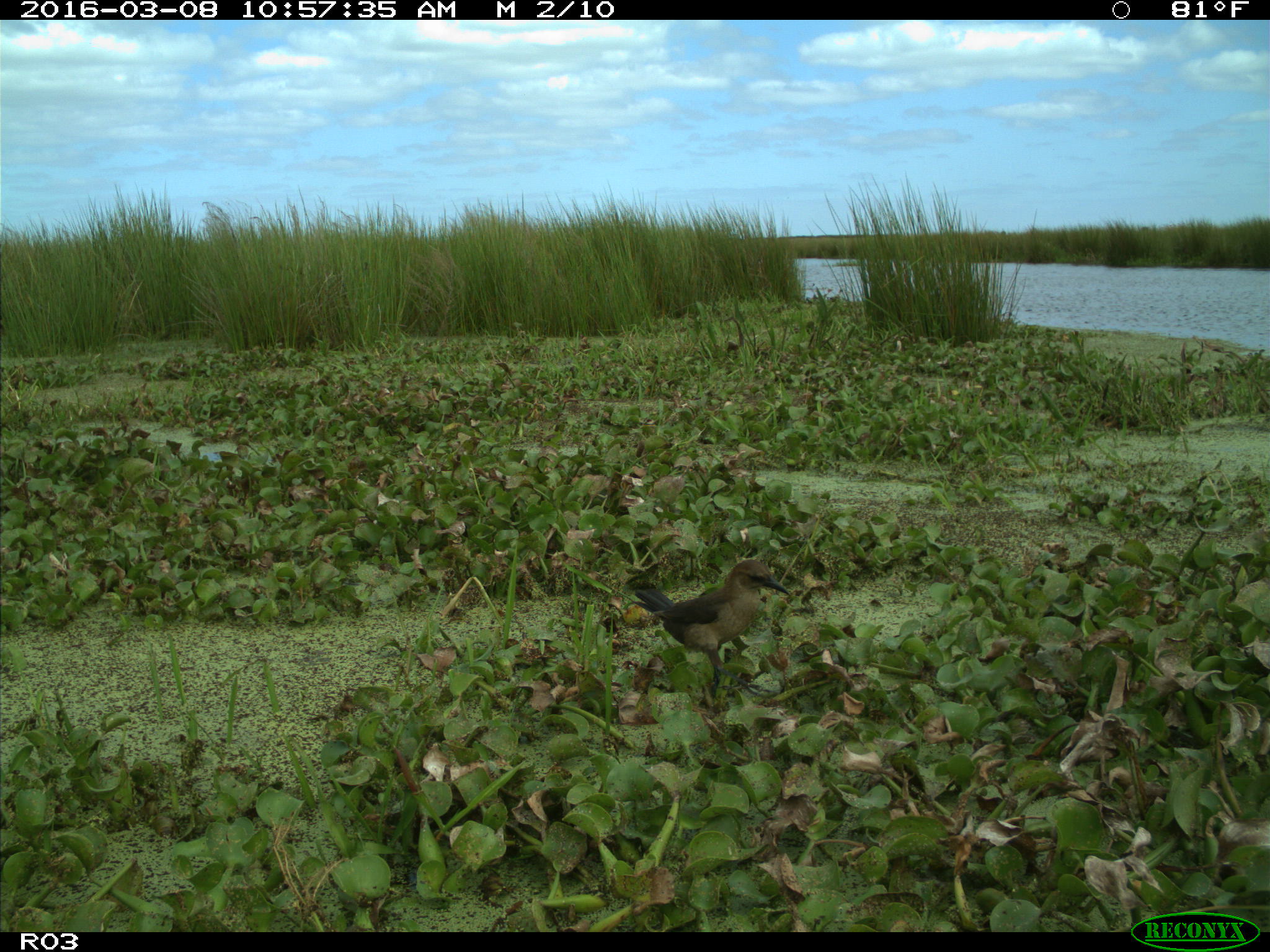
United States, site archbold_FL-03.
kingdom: Animalia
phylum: Chordata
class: Aves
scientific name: Aves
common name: birds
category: unidentified bird